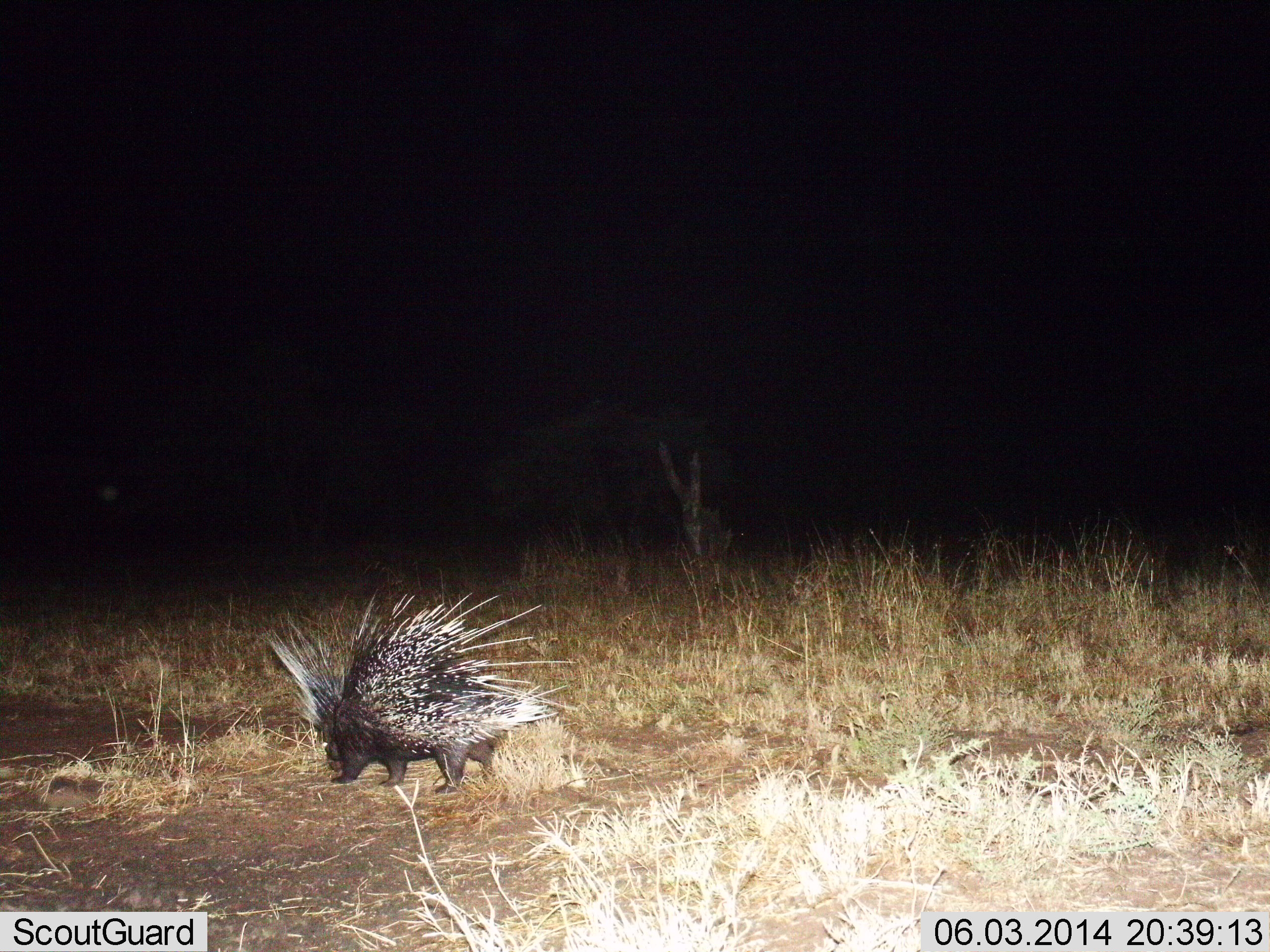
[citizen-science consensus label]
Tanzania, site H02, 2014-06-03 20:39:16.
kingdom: Animalia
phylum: Chordata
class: Mammalia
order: Rodentia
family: Hystricidae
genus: Hystrix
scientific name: Hystrix cristata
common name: crested porcupine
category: porcupine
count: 1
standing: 30%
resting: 0%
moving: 30%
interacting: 0%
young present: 0%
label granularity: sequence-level